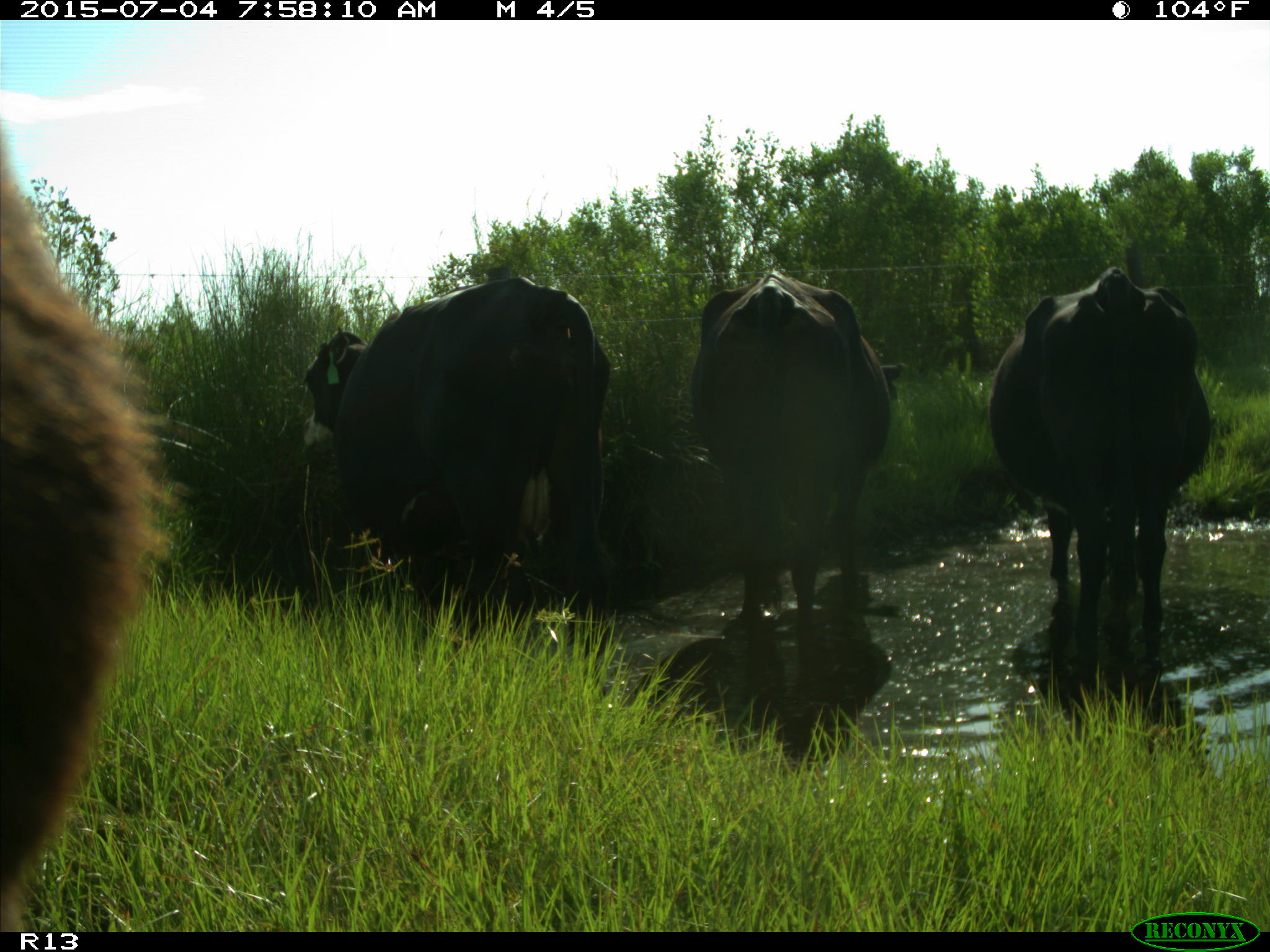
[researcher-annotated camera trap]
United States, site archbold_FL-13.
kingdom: Animalia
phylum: Chordata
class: Mammalia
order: Artiodactyla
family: Bovidae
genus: Bos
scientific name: Bos taurus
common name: domestic cow